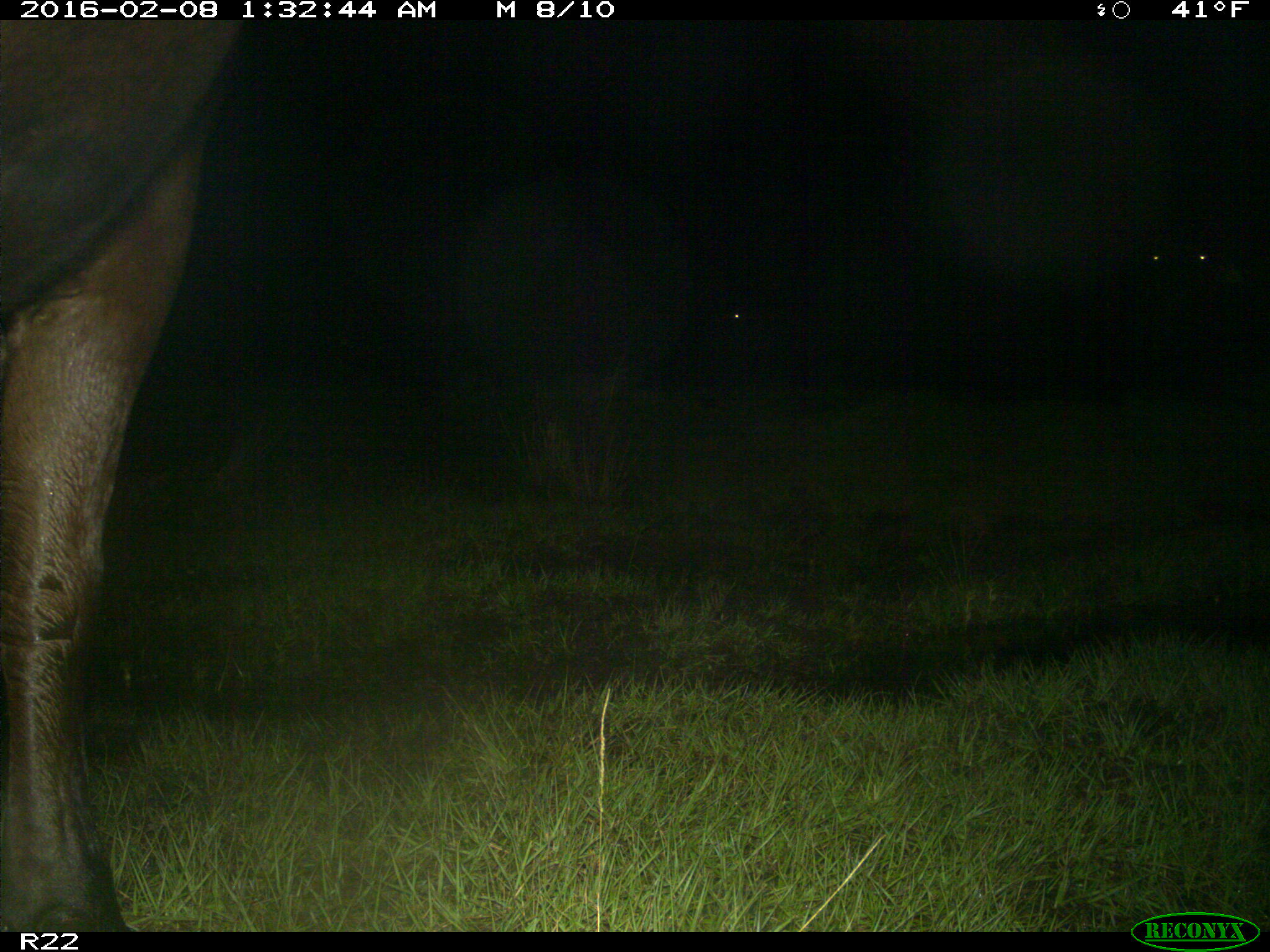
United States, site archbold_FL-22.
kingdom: Animalia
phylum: Chordata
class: Mammalia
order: Artiodactyla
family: Bovidae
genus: Bos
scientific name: Bos taurus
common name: domestic cow